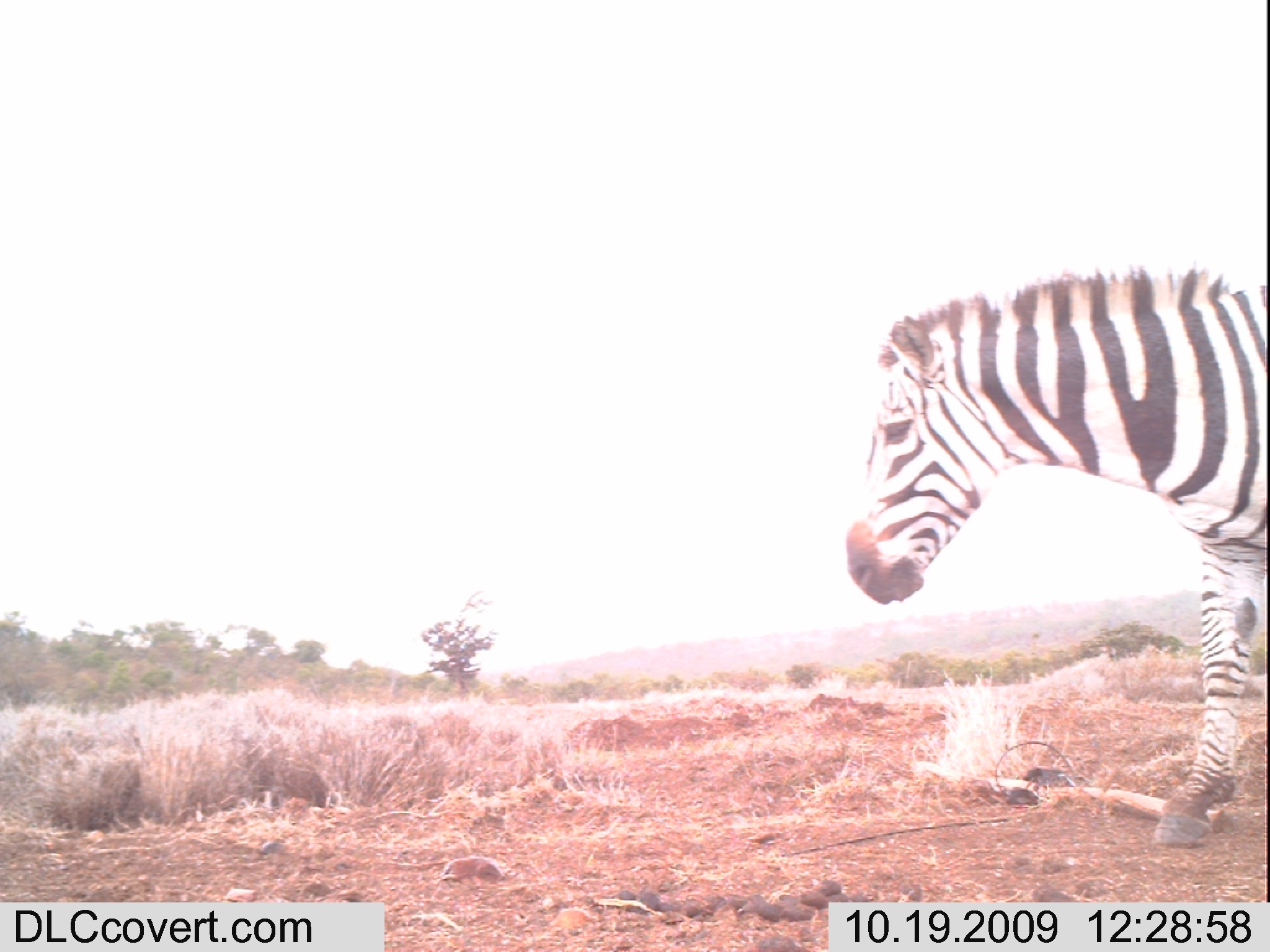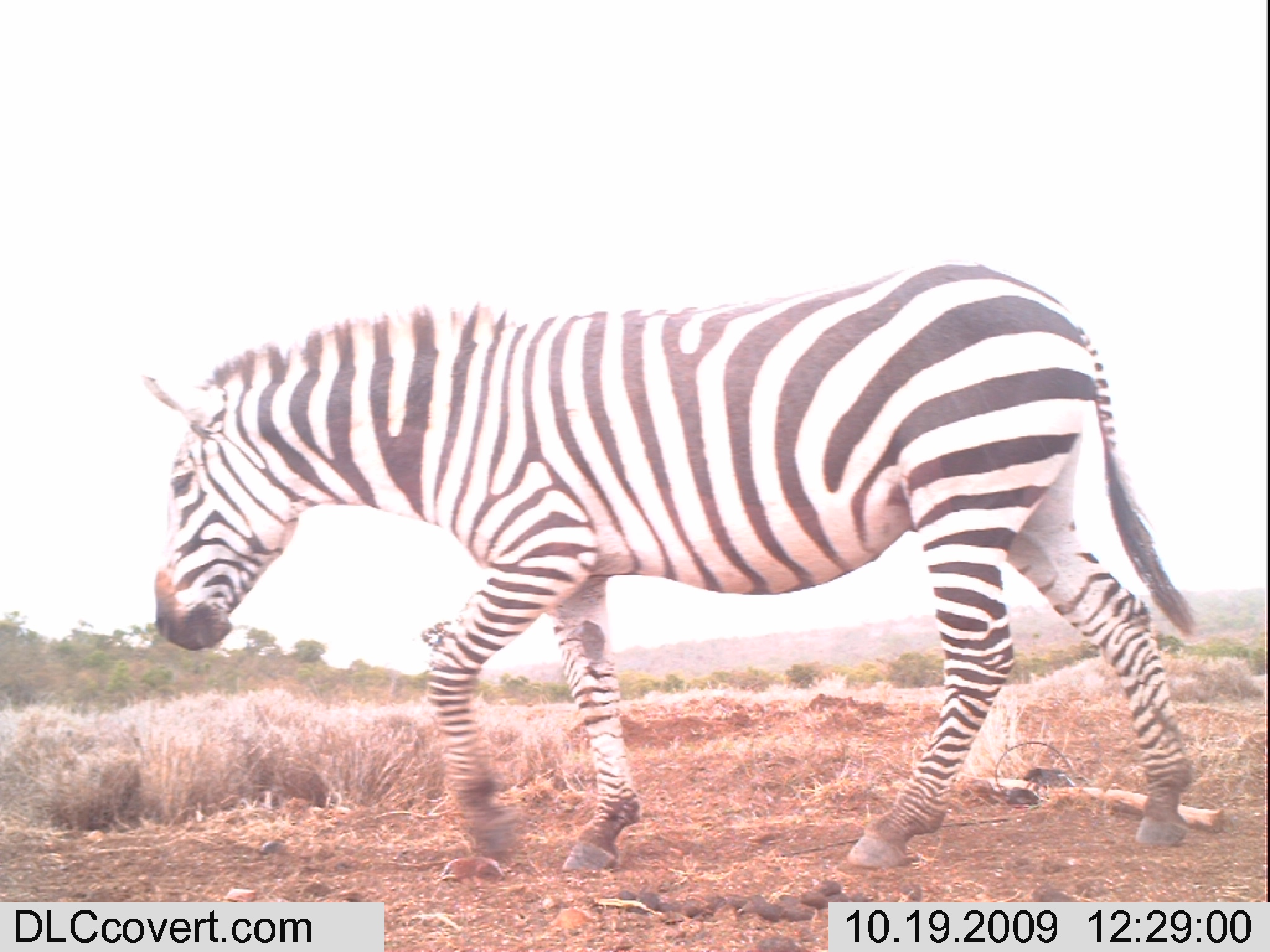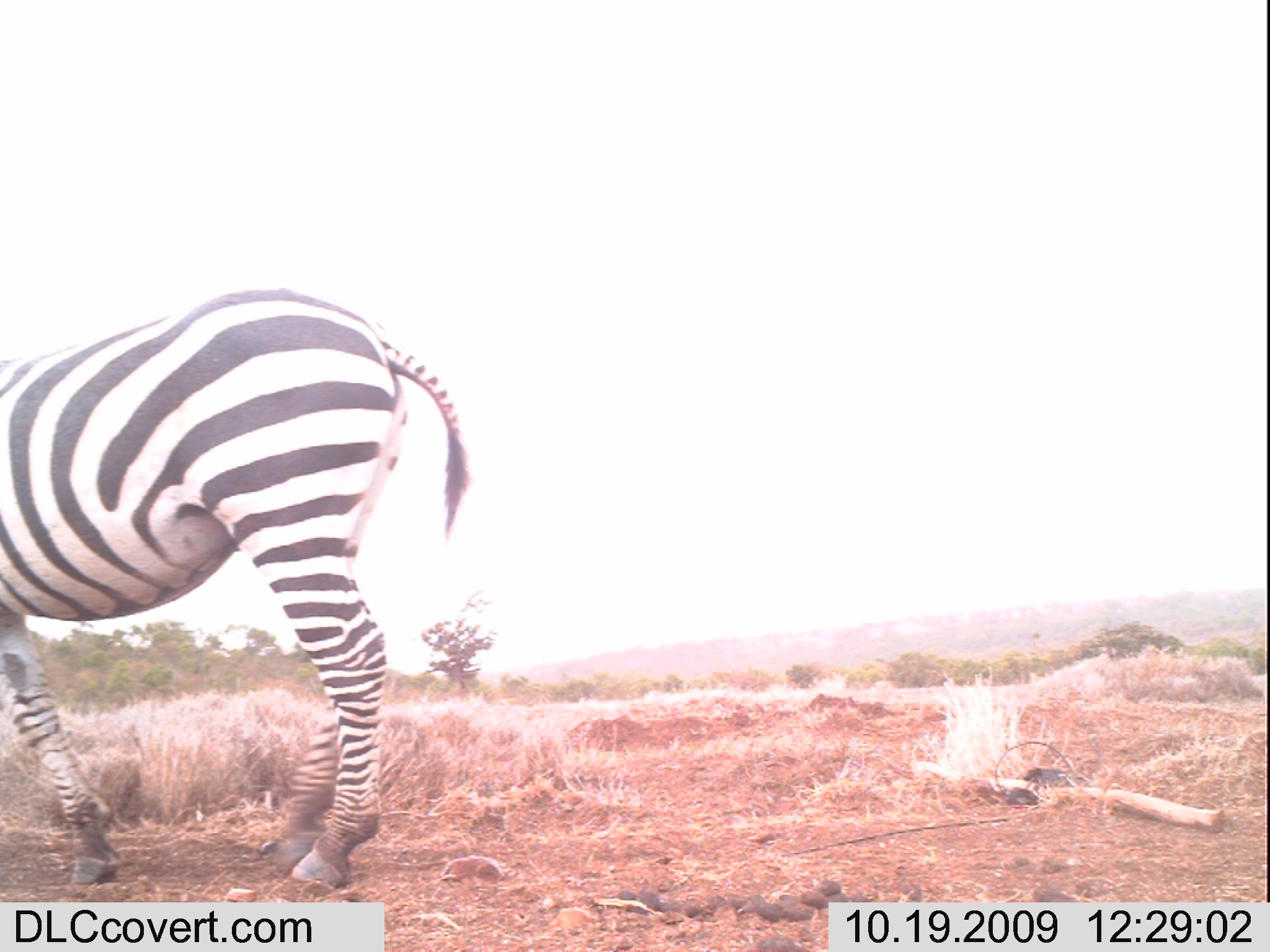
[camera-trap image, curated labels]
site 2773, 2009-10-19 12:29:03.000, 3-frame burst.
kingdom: Animalia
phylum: Chordata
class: Mammalia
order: Perissodactyla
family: Equidae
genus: Equus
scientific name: Equus quagga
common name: plains zebra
Equus quagga (plains zebra), count 1.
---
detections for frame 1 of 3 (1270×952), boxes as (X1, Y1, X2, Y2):
equus quagga: (847, 262, 1270, 845)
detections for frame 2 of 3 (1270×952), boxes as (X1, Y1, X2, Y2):
equus quagga: (140, 263, 1198, 869)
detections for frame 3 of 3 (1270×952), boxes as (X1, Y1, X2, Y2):
equus quagga: (0, 284, 470, 890)